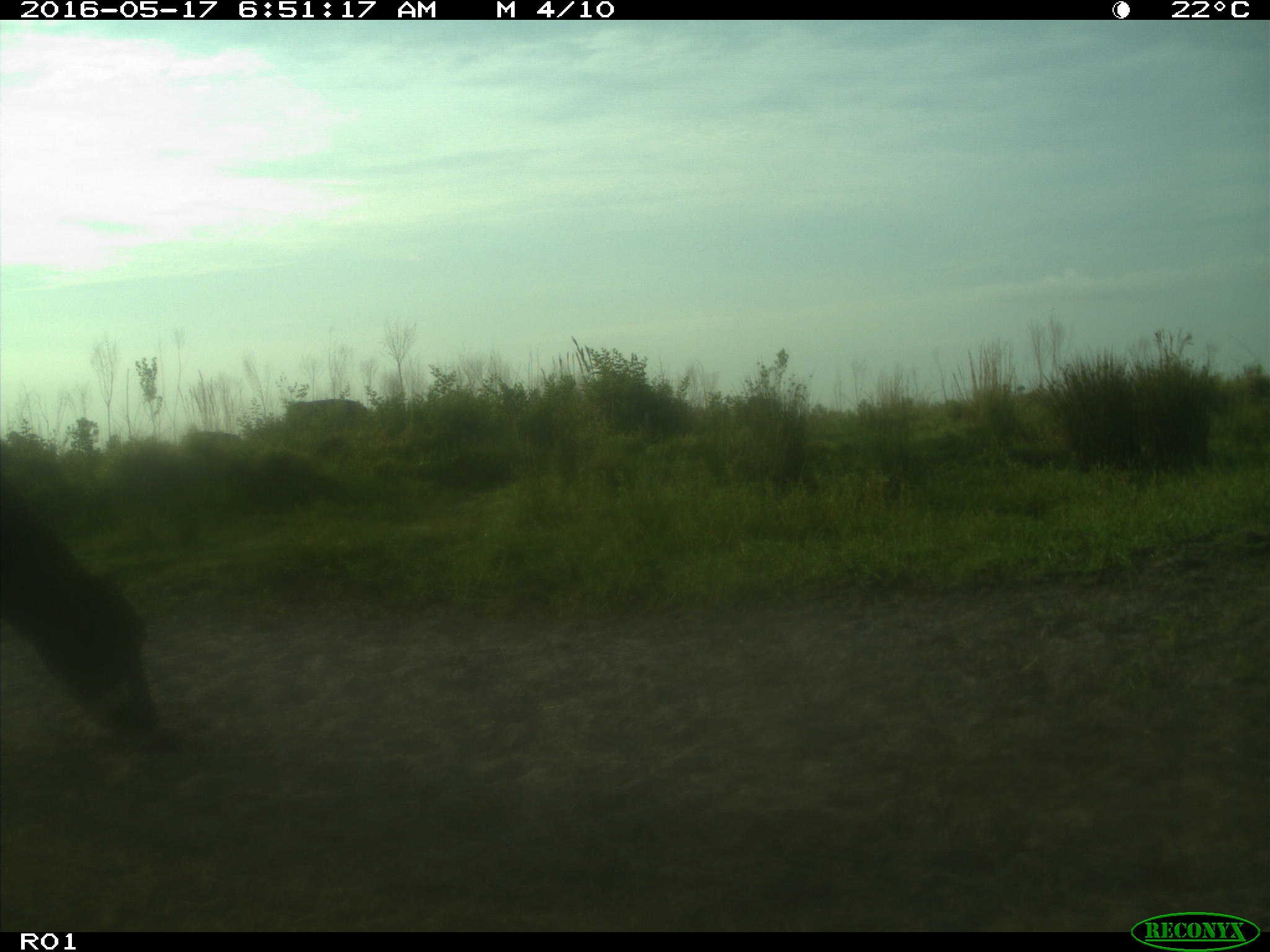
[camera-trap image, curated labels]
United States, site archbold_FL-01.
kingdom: Animalia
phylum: Chordata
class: Mammalia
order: Artiodactyla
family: Bovidae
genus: Bos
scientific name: Bos taurus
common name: domestic cow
Bos taurus (domestic cow).